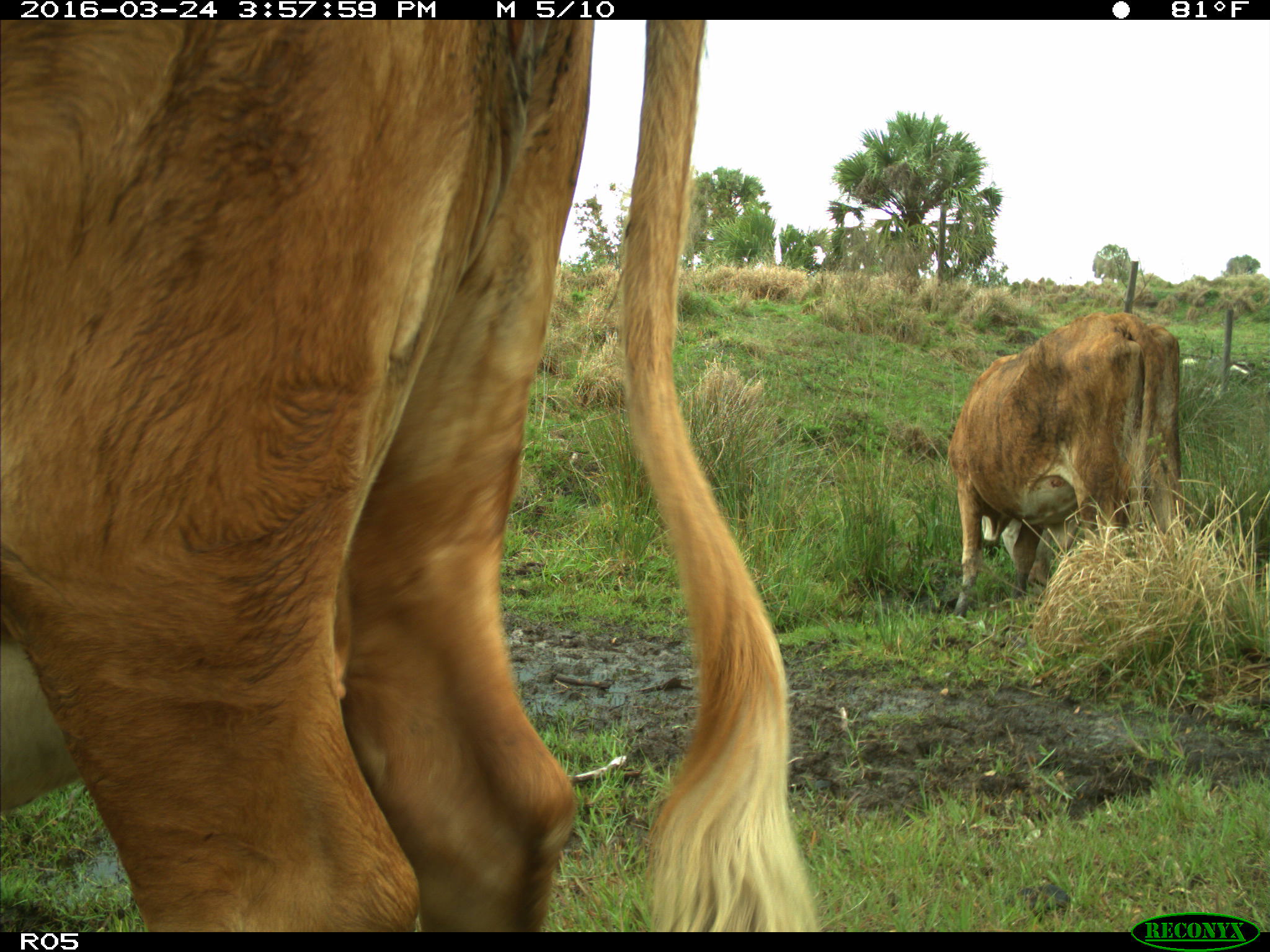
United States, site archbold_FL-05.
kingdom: Animalia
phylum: Chordata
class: Mammalia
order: Artiodactyla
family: Bovidae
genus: Bos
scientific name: Bos taurus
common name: domestic cow